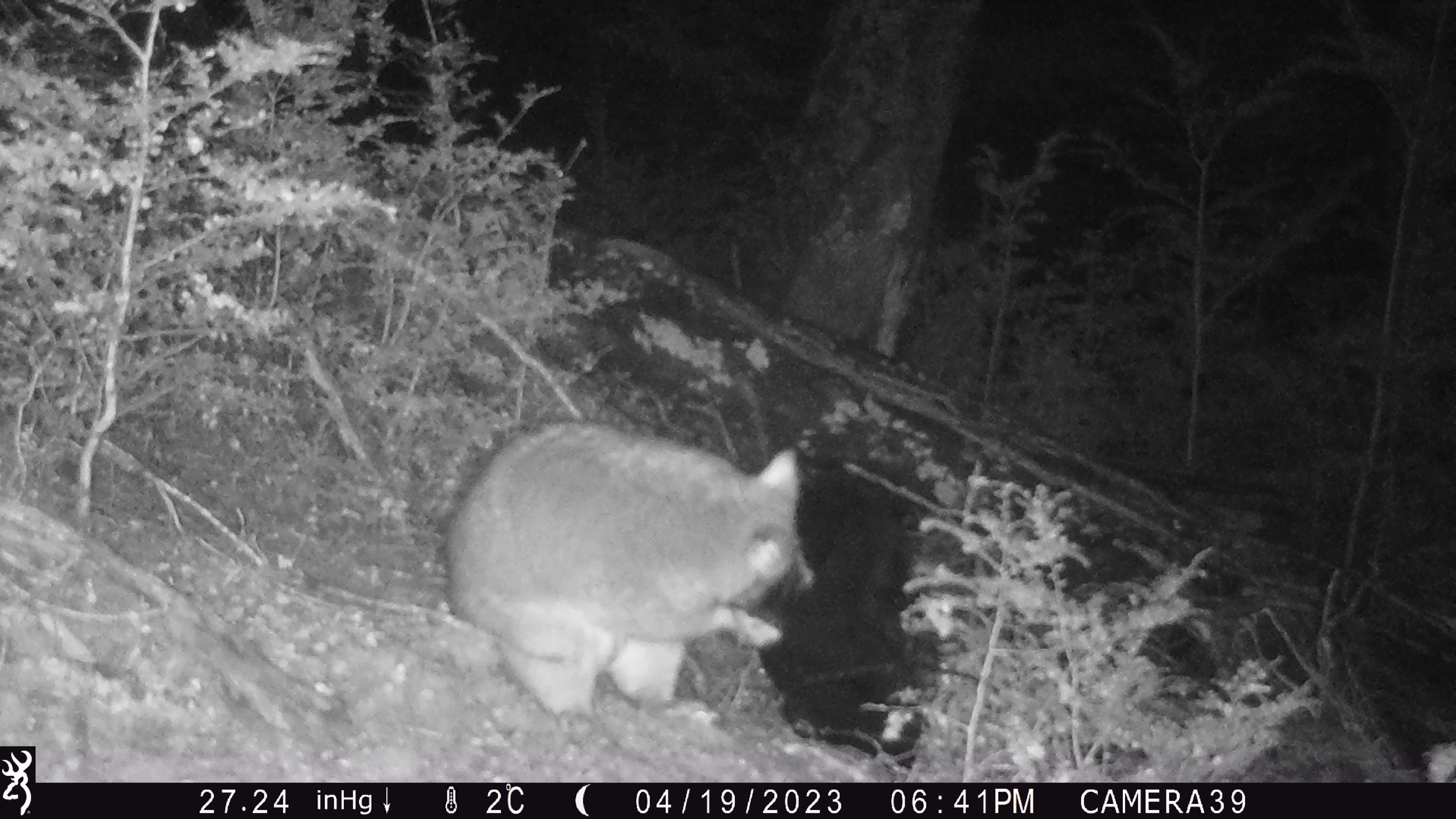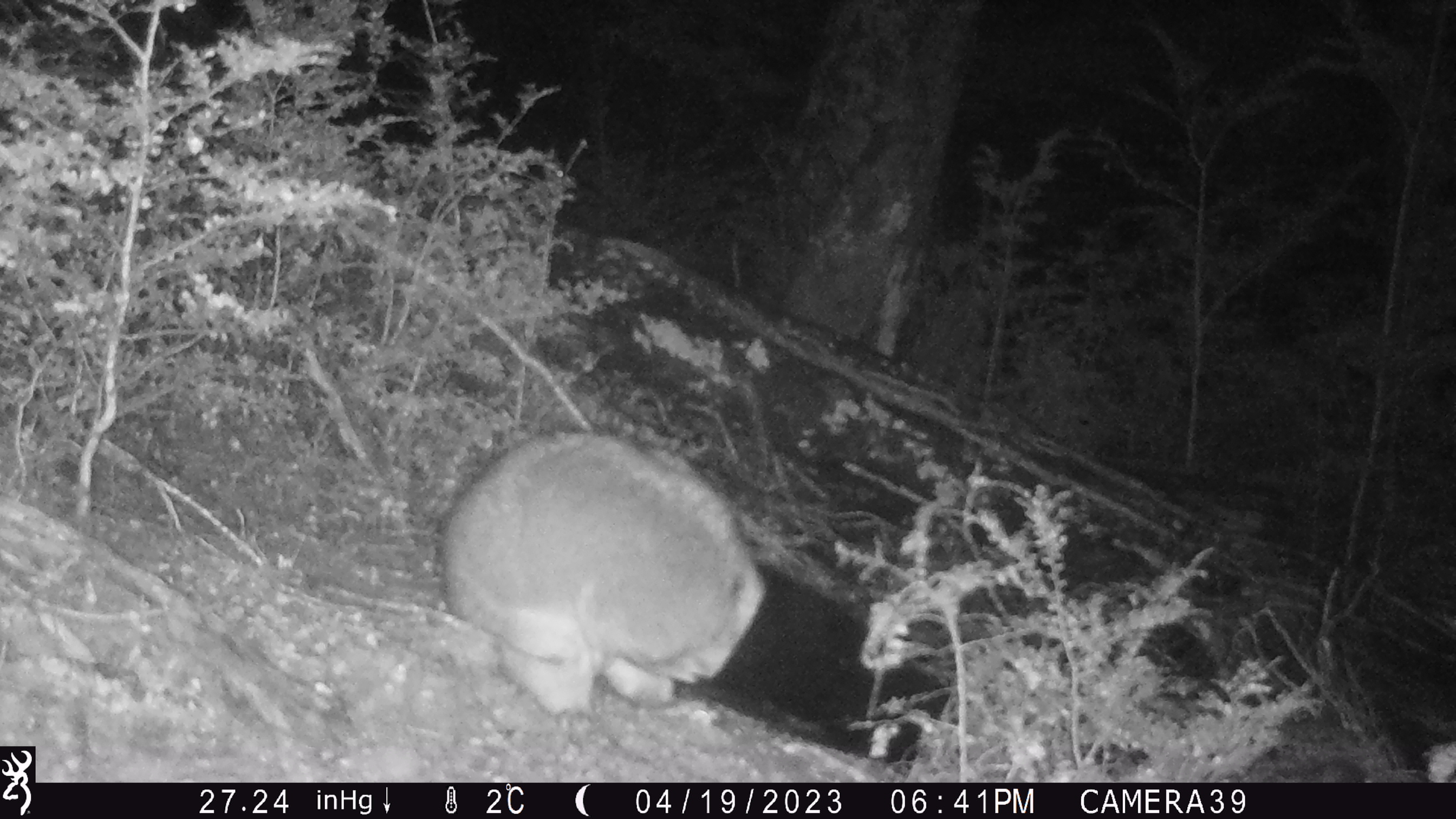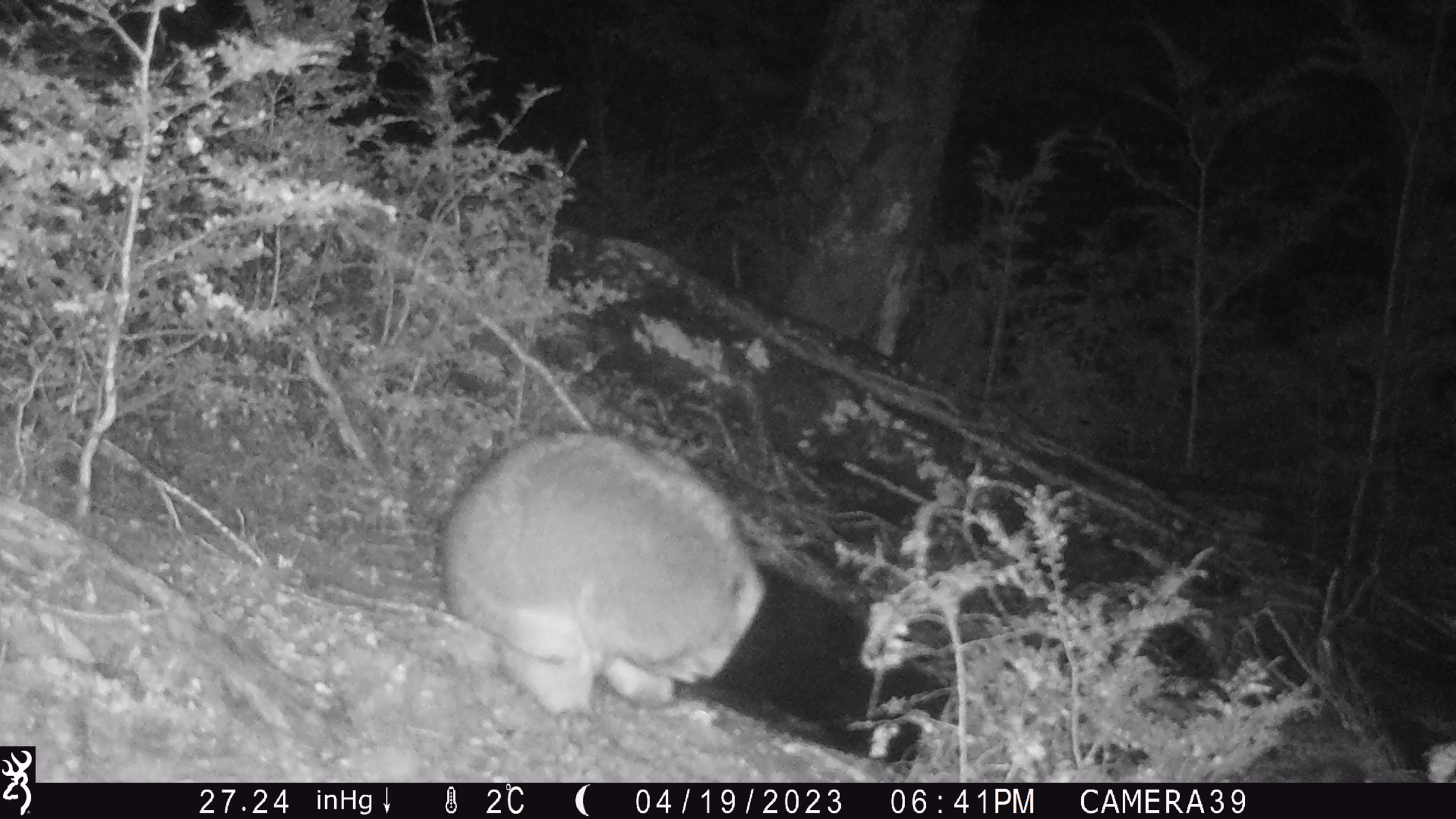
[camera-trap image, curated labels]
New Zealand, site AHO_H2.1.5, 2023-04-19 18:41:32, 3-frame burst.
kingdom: Animalia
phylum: Chordata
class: Mammalia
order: Carnivora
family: Mustelidae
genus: Mustela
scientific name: Mustela erminea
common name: stoat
Stoat (Mustela erminea).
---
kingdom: Animalia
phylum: Chordata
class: Mammalia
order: Diprotodontia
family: Phalangeridae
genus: Trichosurus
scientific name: Trichosurus vulpecula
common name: common brushtail possum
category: possum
Possum (common brushtail possum) (Trichosurus vulpecula).